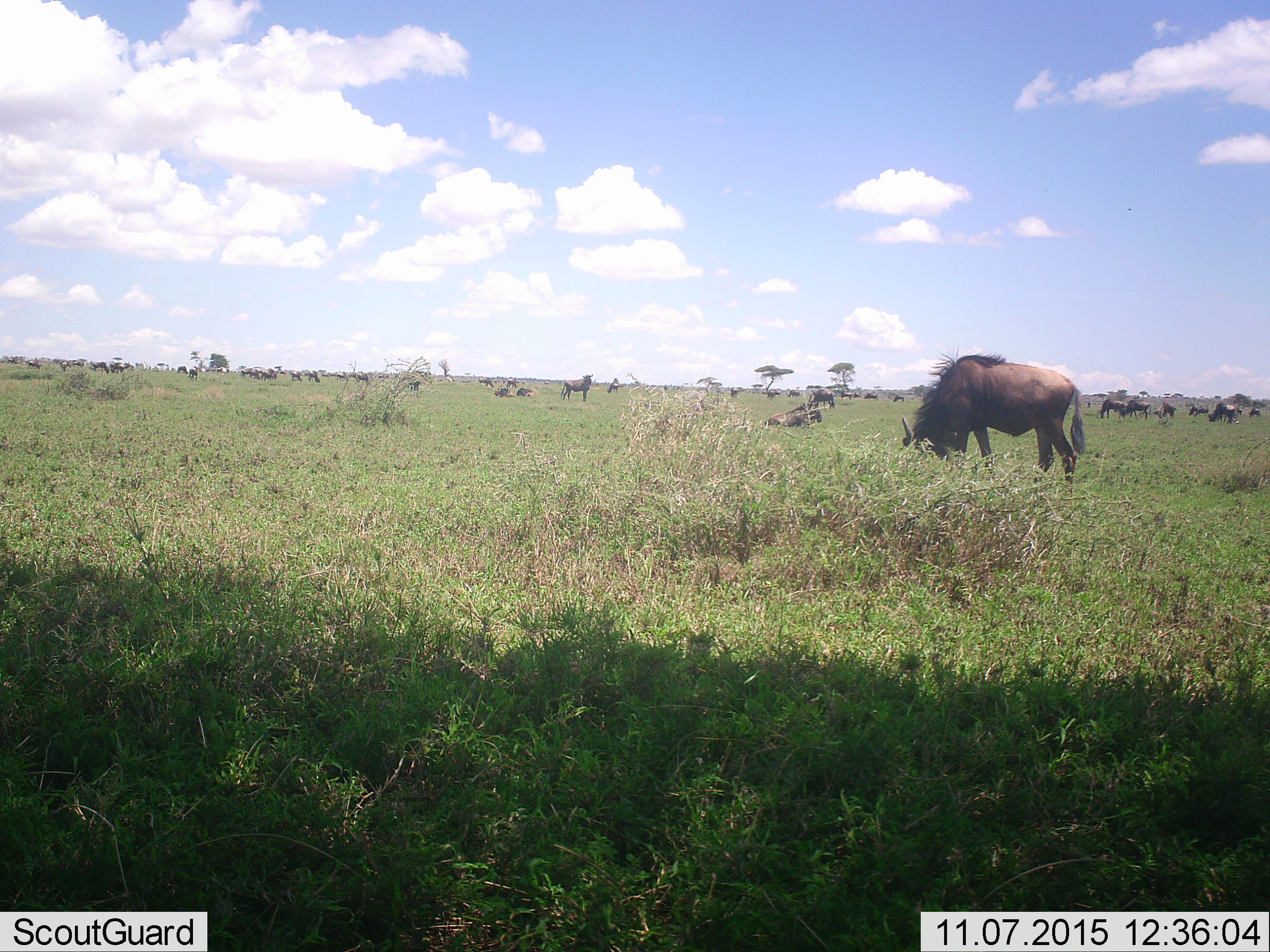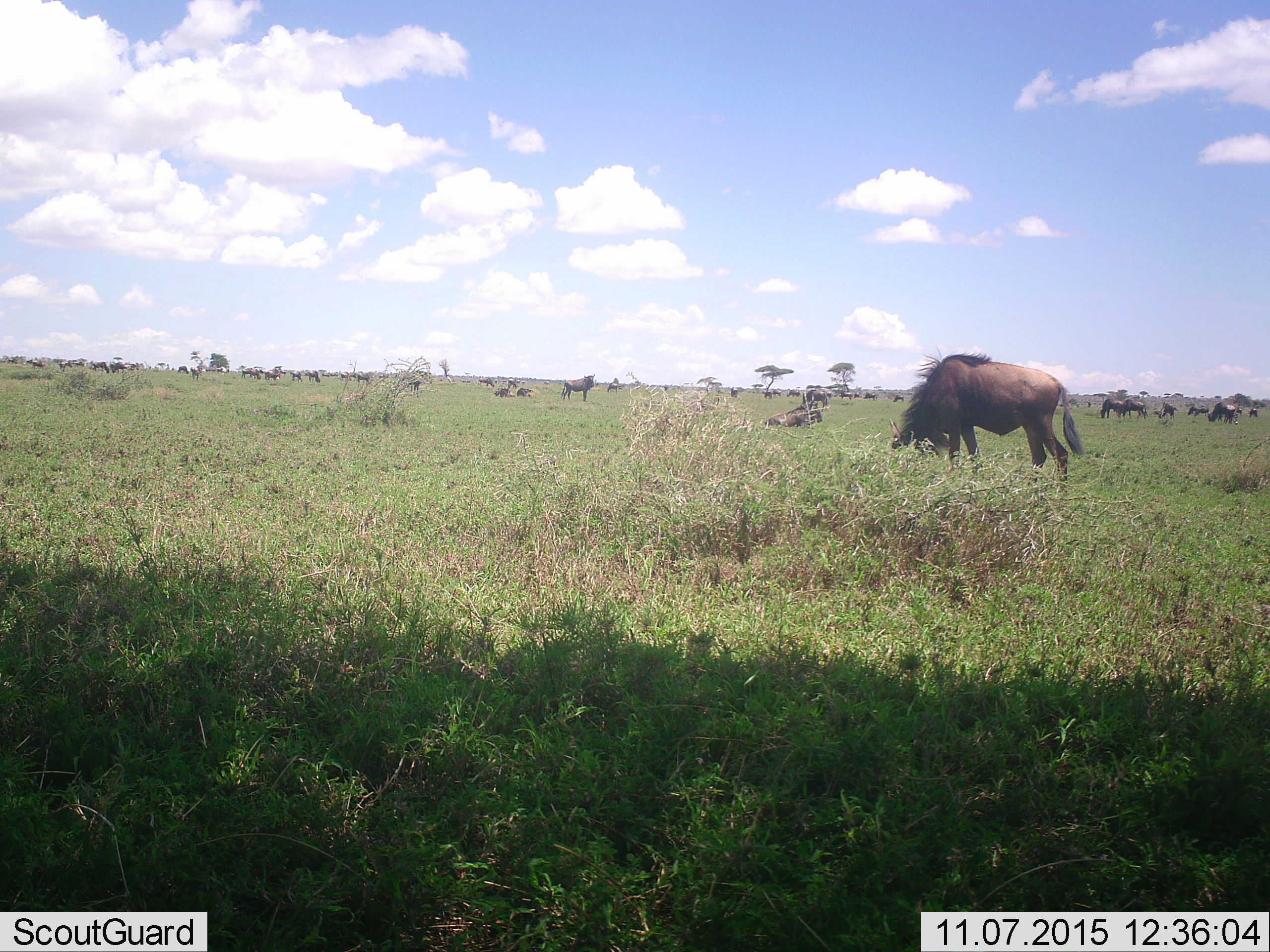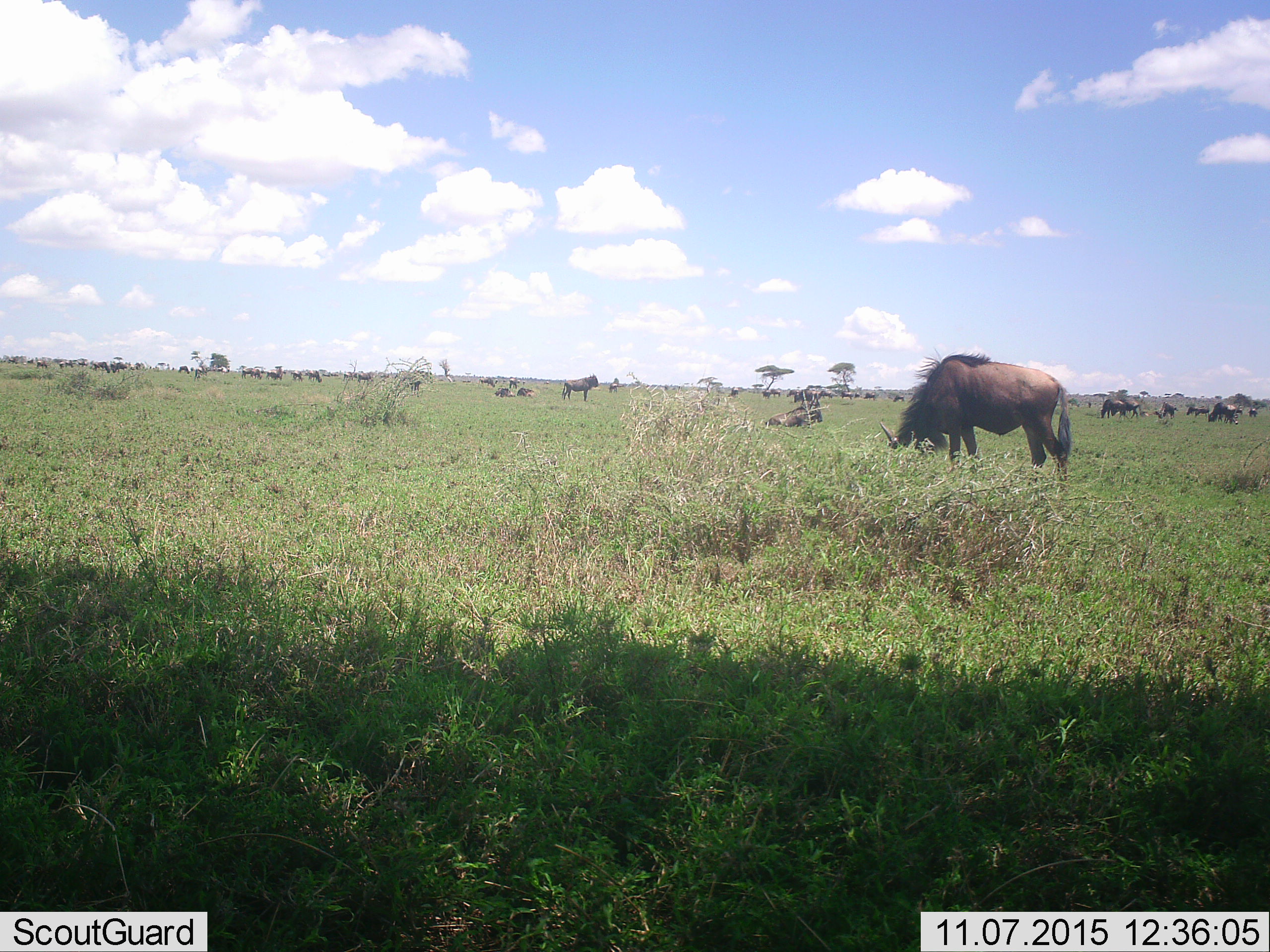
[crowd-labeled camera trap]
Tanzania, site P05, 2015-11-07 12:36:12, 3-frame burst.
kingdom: Animalia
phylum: Chordata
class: Mammalia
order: Artiodactyla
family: Bovidae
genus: Connochaetes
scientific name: Connochaetes taurinus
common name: blue wildebeest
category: wildebeest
Wildebeest (blue wildebeest) (Connochaetes taurinus), count 11-50. Behavior (volunteer vote fractions): standing 25%, resting 25%, moving 50%, interacting 0%. Young present (vote fraction): 0%. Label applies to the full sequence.